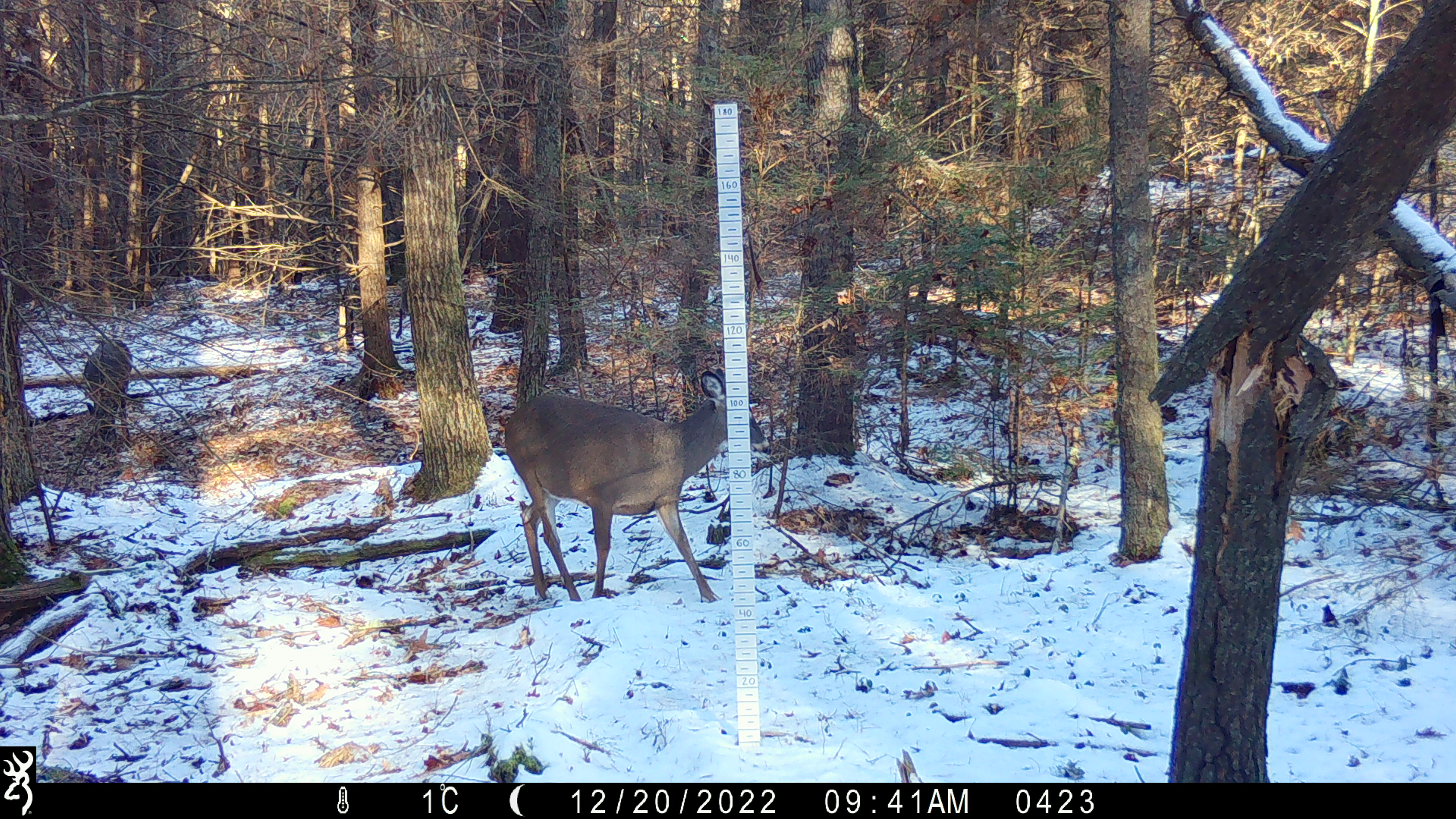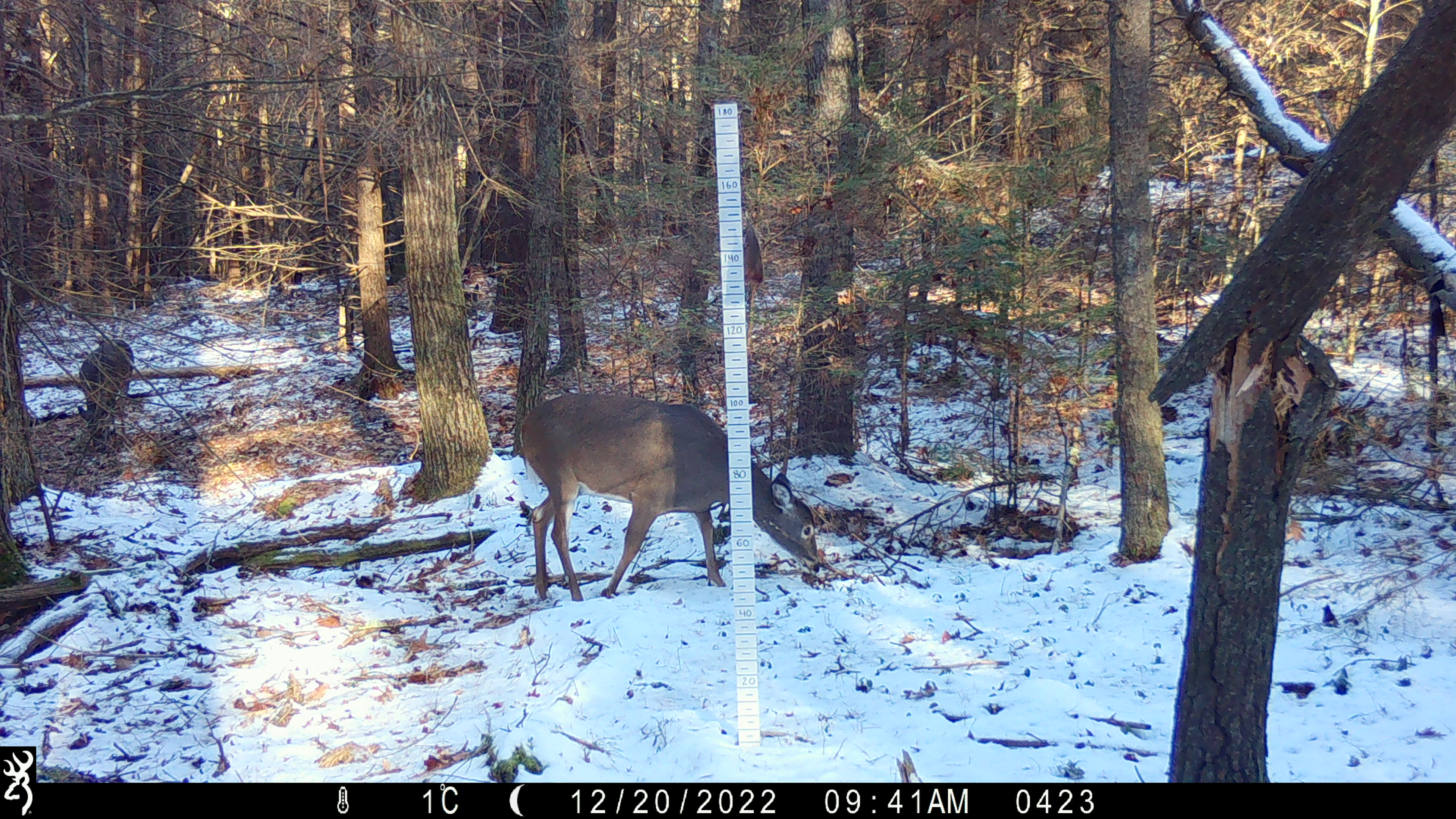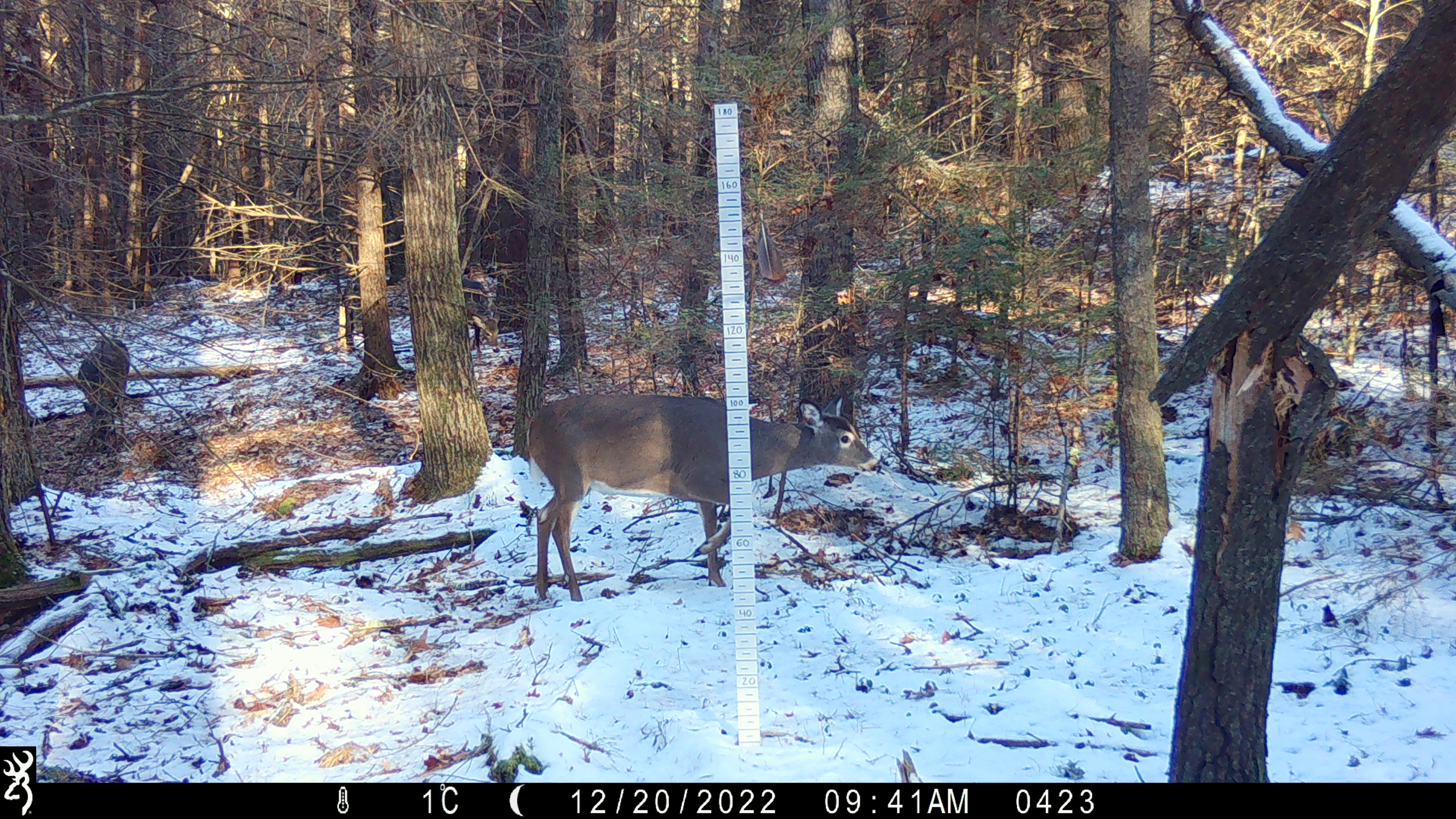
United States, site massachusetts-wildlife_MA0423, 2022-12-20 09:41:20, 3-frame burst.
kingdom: Animalia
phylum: Chordata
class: Mammalia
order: Artiodactyla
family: Cervidae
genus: Odocoileus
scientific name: Odocoileus virginianus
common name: white-tailed deer